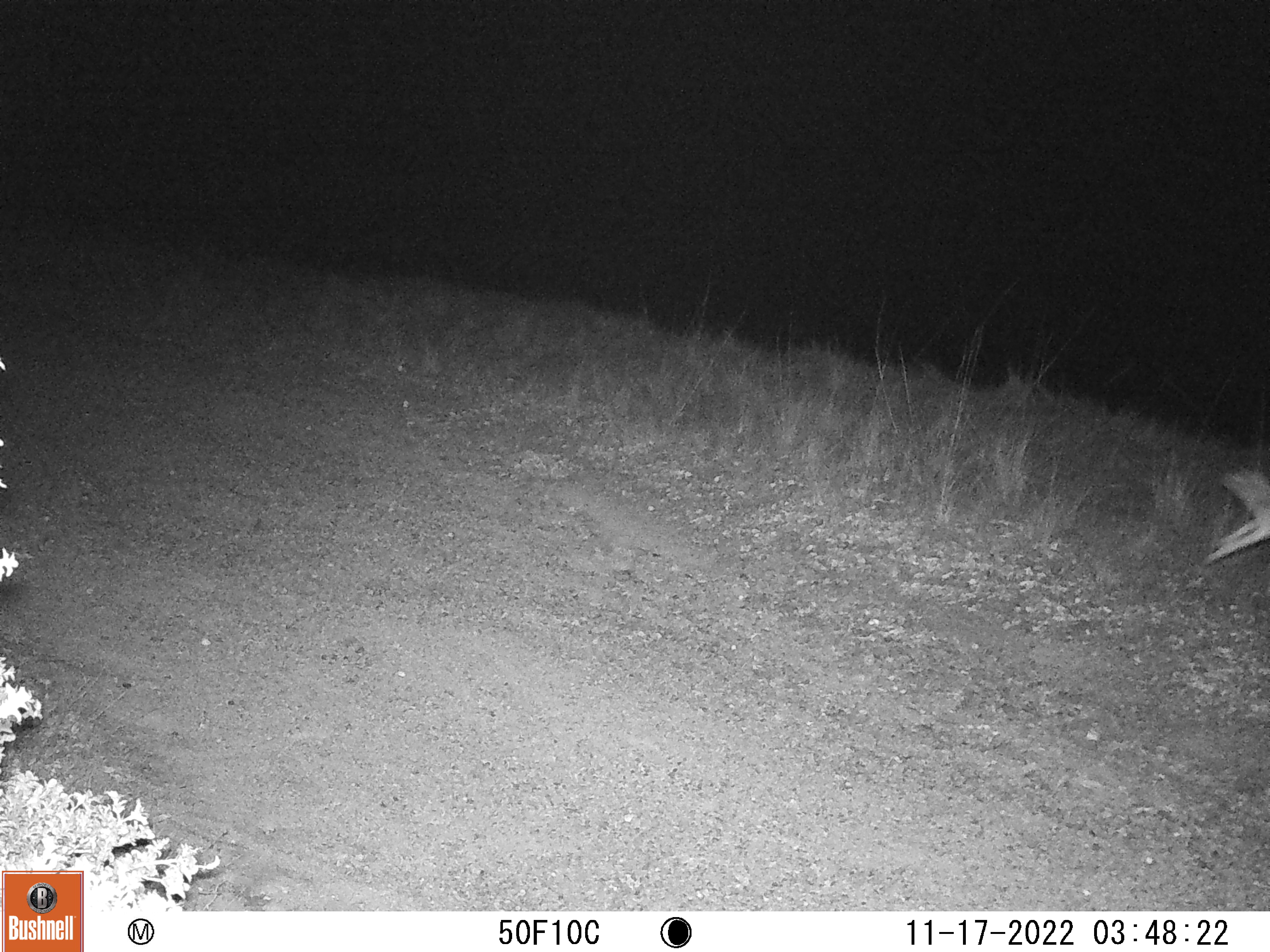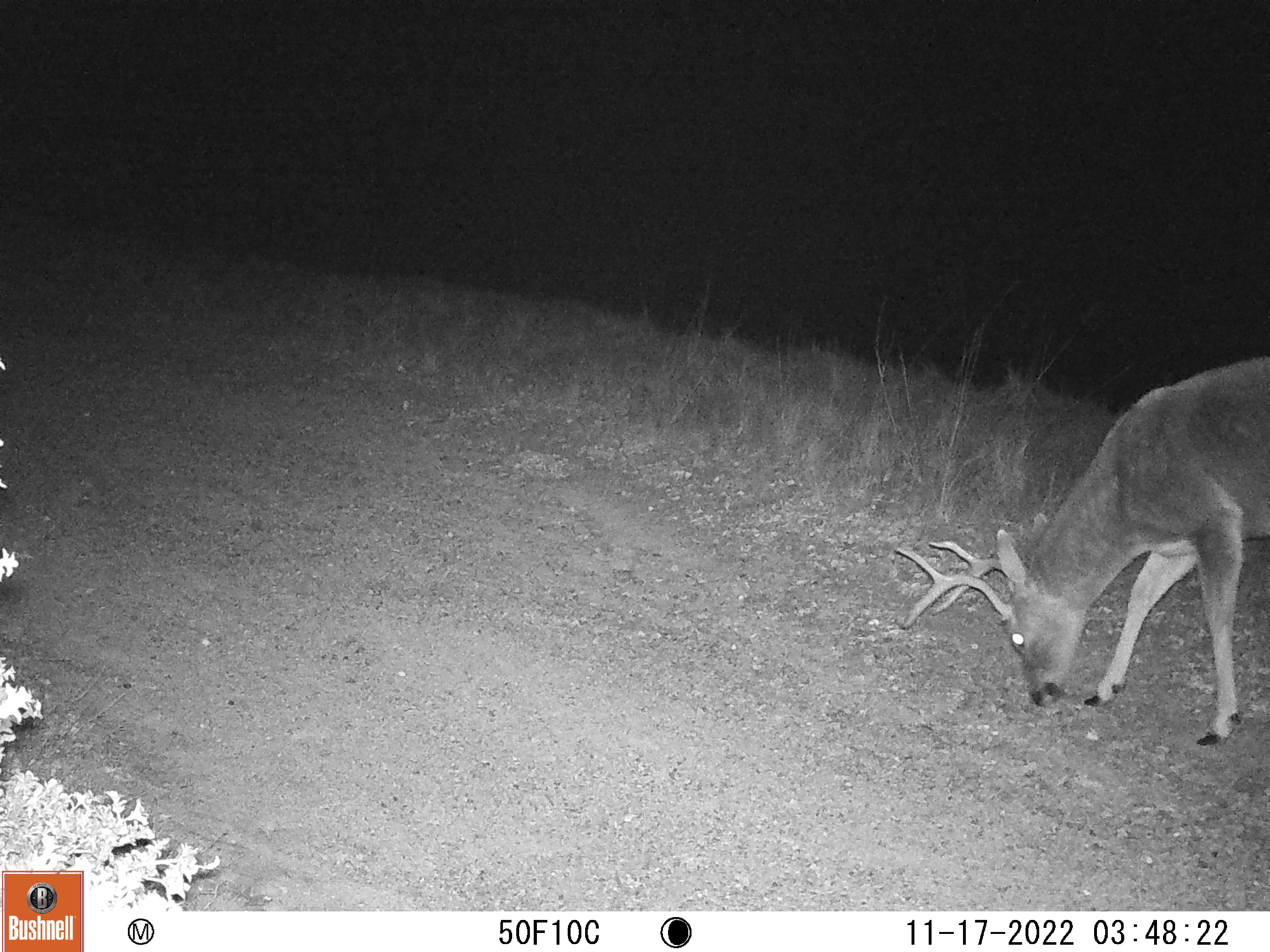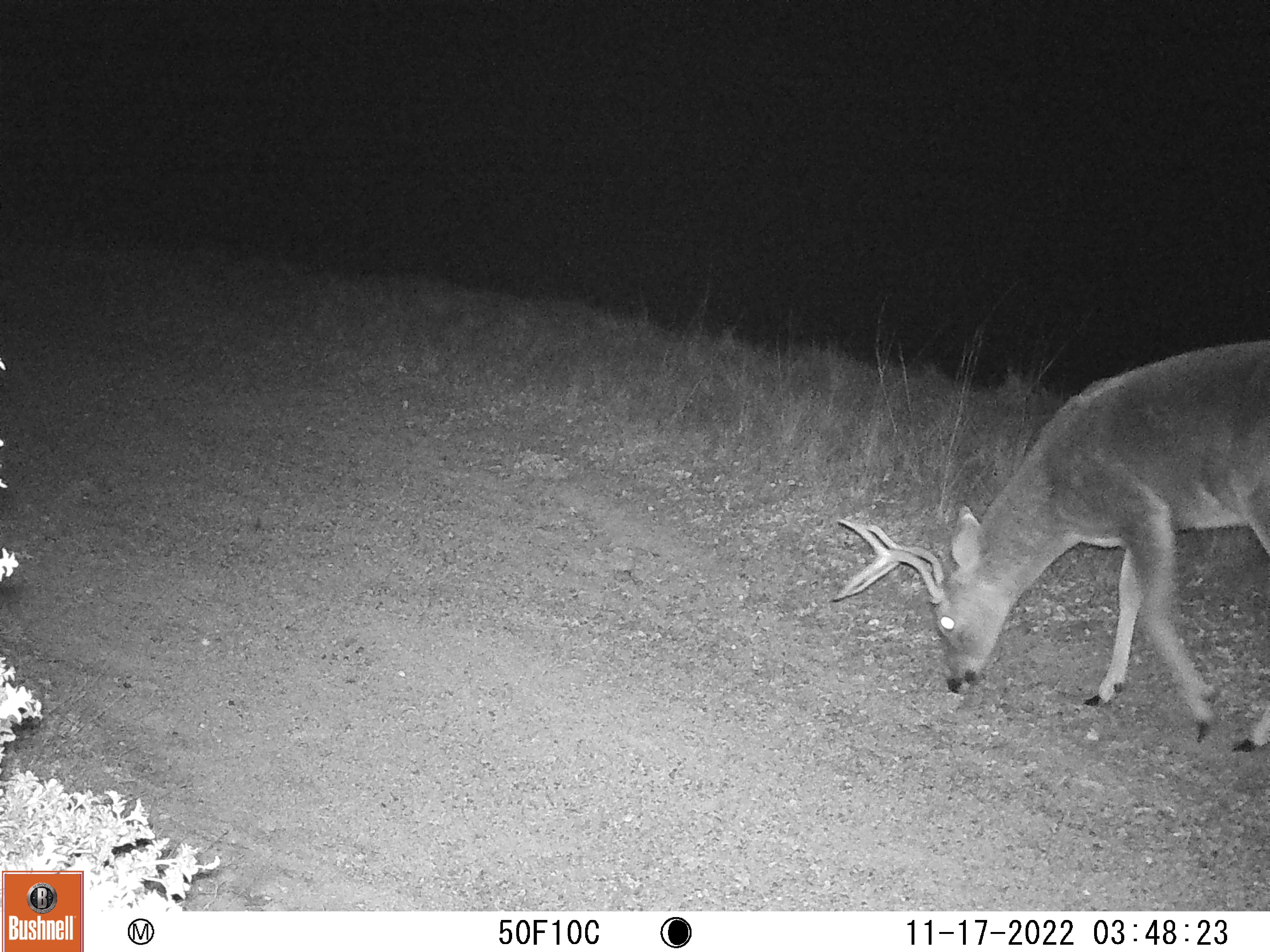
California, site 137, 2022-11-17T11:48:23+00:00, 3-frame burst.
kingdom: Animalia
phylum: Chordata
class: Mammalia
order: Artiodactyla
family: Cervidae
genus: Odocoileus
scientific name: Odocoileus hemionus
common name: mule deer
Mule deer (Odocoileus hemionus).